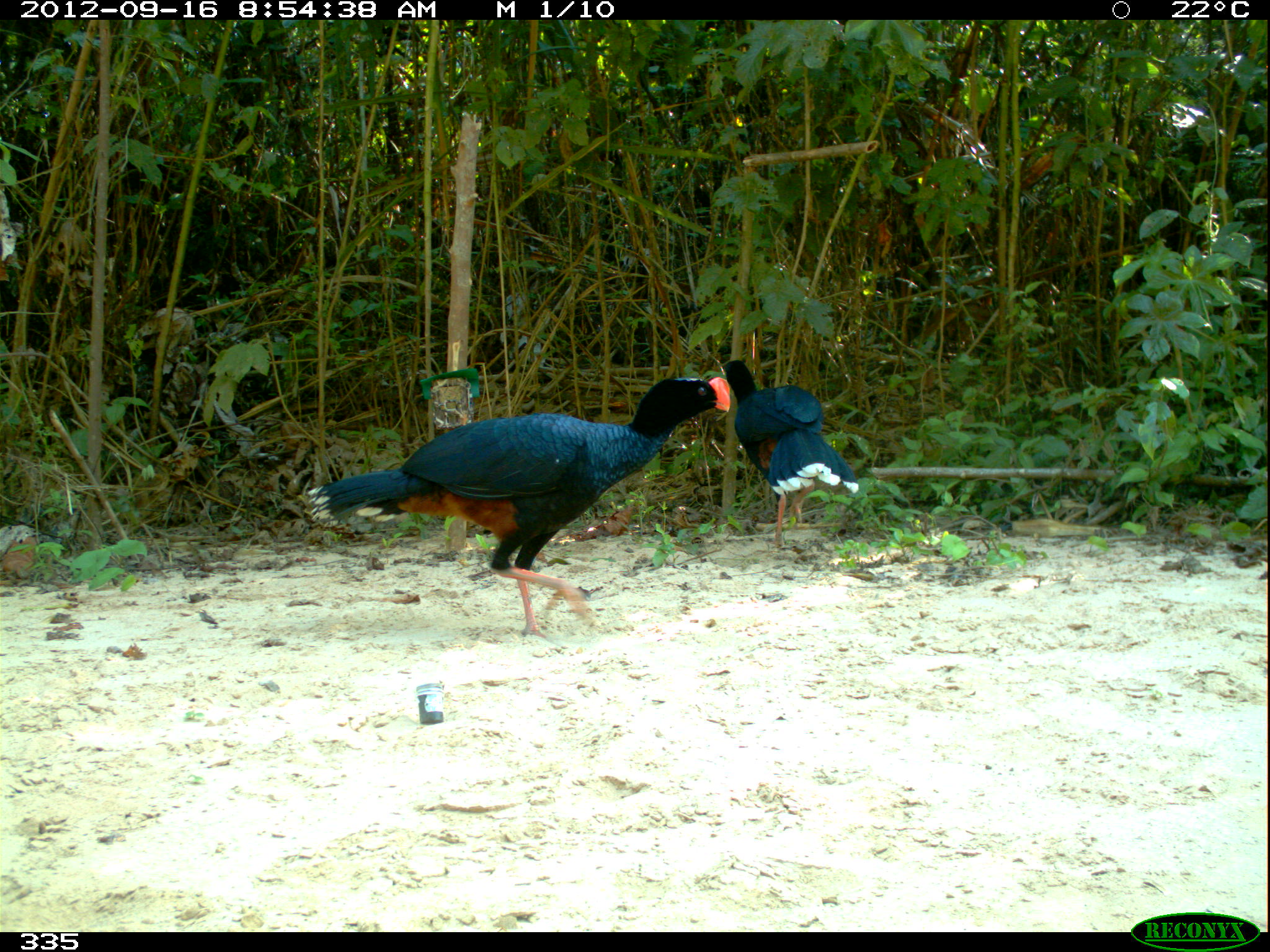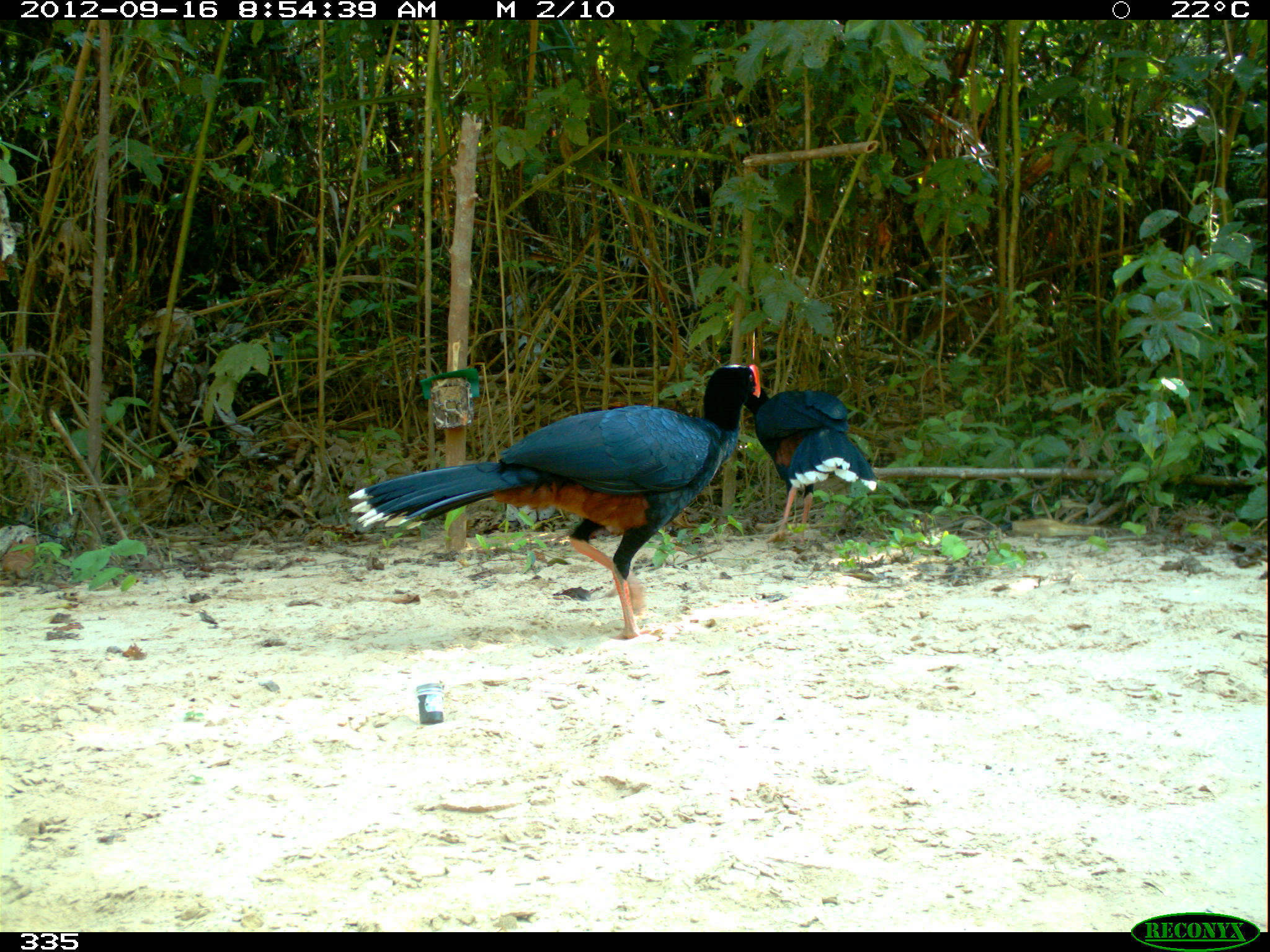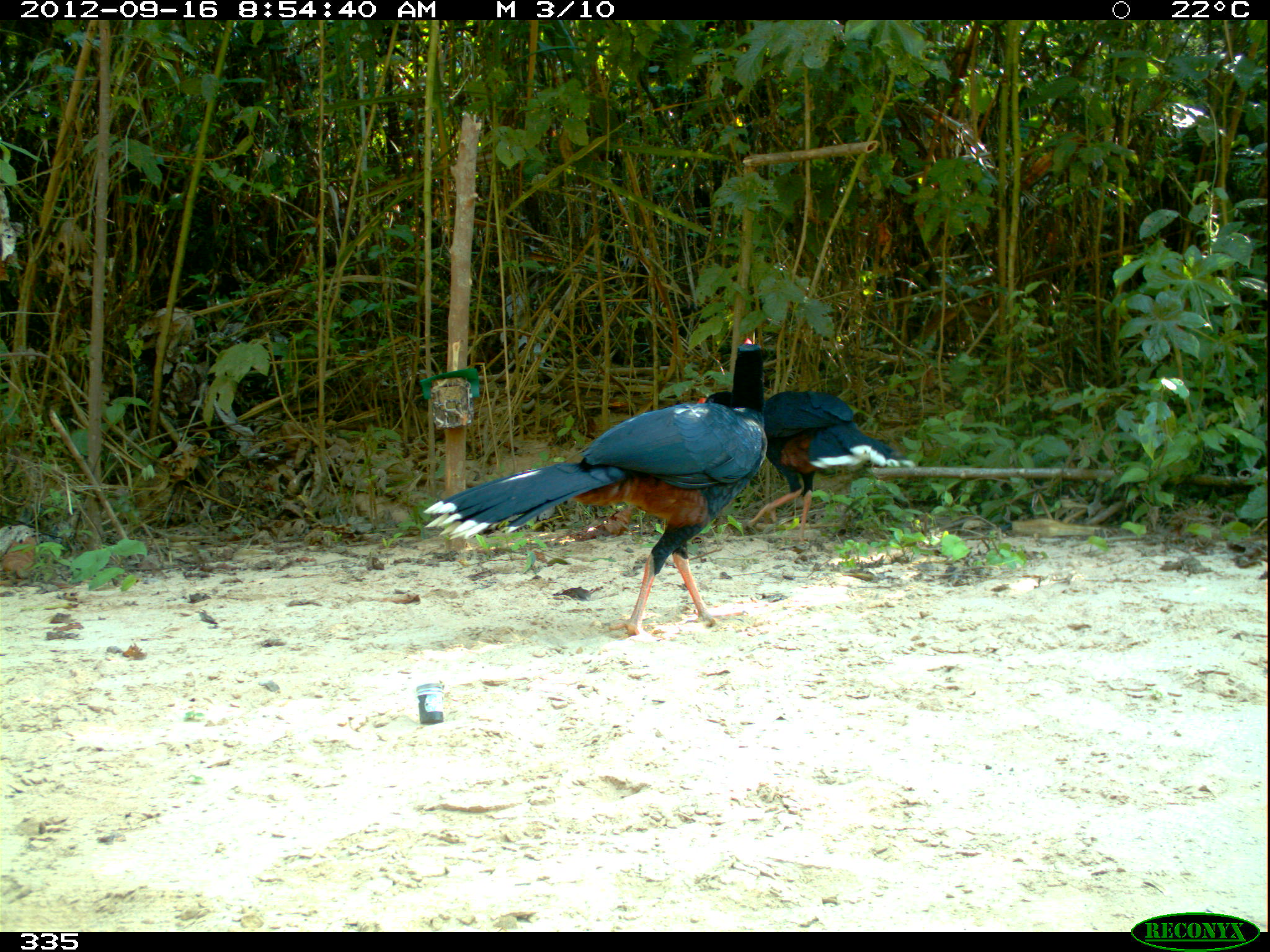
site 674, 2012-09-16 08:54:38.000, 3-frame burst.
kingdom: Animalia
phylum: Chordata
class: Aves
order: Galliformes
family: Cracidae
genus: Mitu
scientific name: Mitu tuberosum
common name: razor-billed curassow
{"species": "Mitu tuberosum (razor-billed curassow)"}